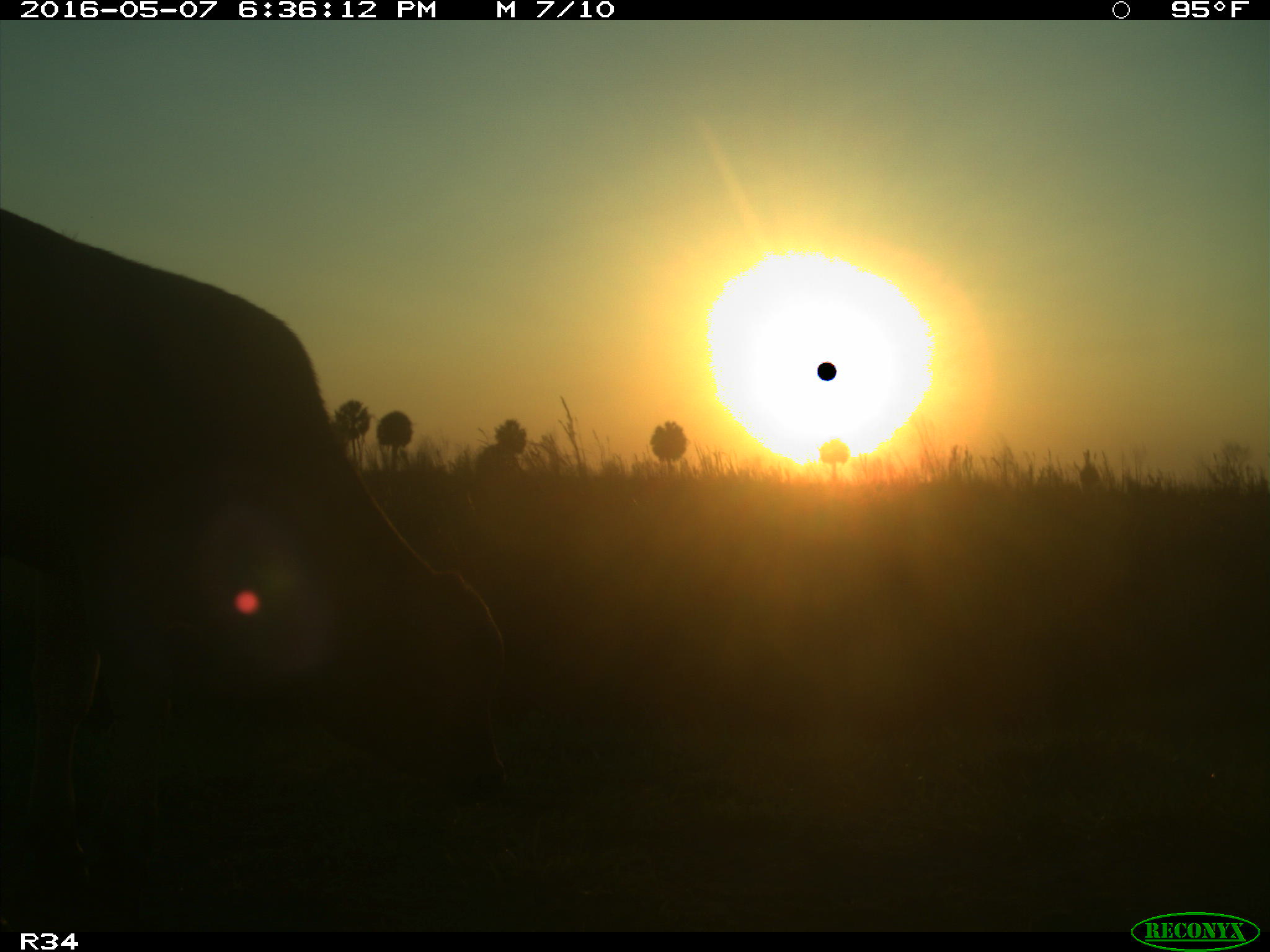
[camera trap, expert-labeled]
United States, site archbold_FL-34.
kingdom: Animalia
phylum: Chordata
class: Mammalia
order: Artiodactyla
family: Bovidae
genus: Bos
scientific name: Bos taurus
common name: domestic cow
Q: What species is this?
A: Bos taurus (domestic cow).